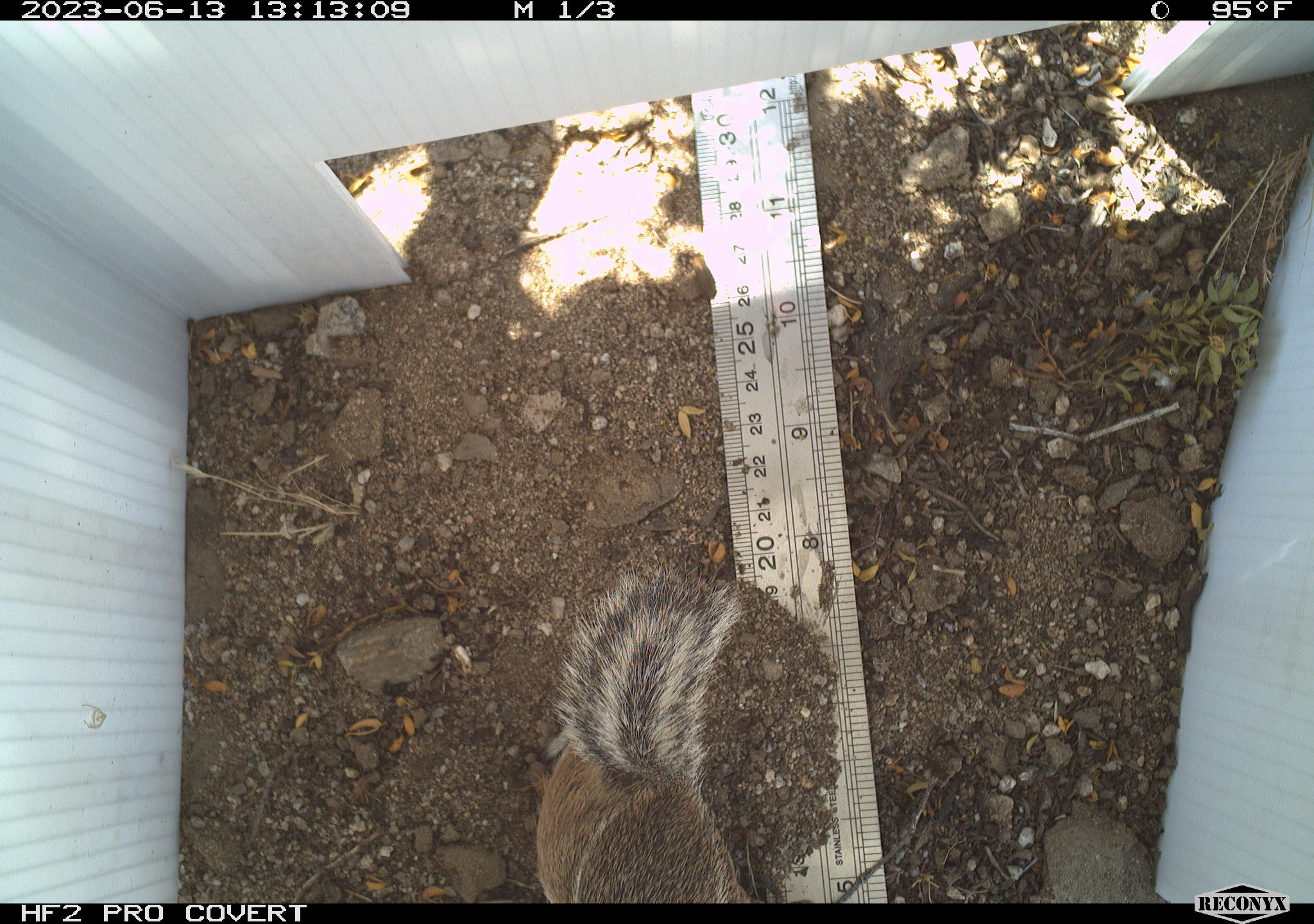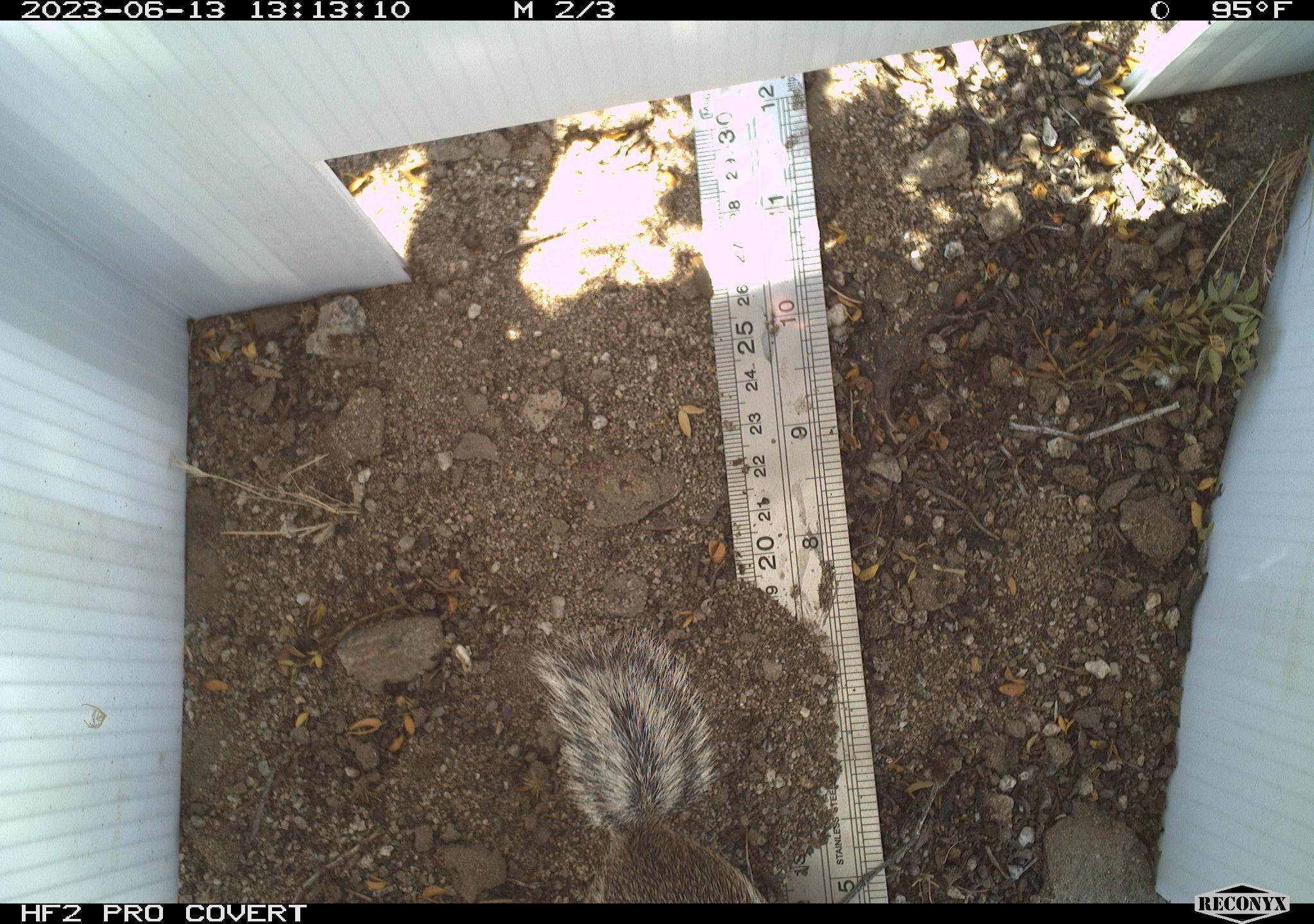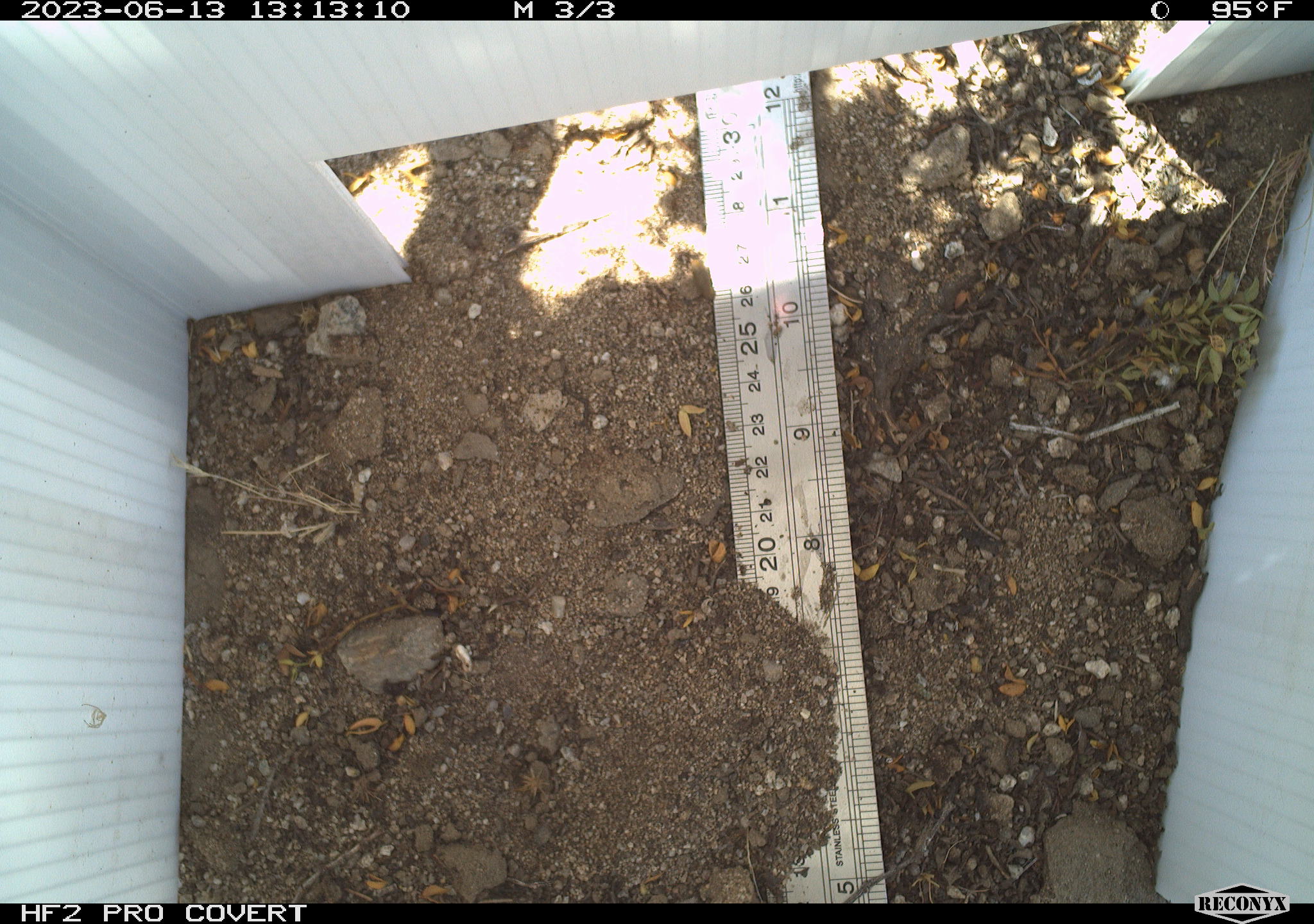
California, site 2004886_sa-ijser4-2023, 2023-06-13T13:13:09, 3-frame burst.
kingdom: Animalia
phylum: Chordata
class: Mammalia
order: Rodentia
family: Sciuridae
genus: Ammospermophilus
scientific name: Ammospermophilus leucurus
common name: white-tailed antelope squirrel